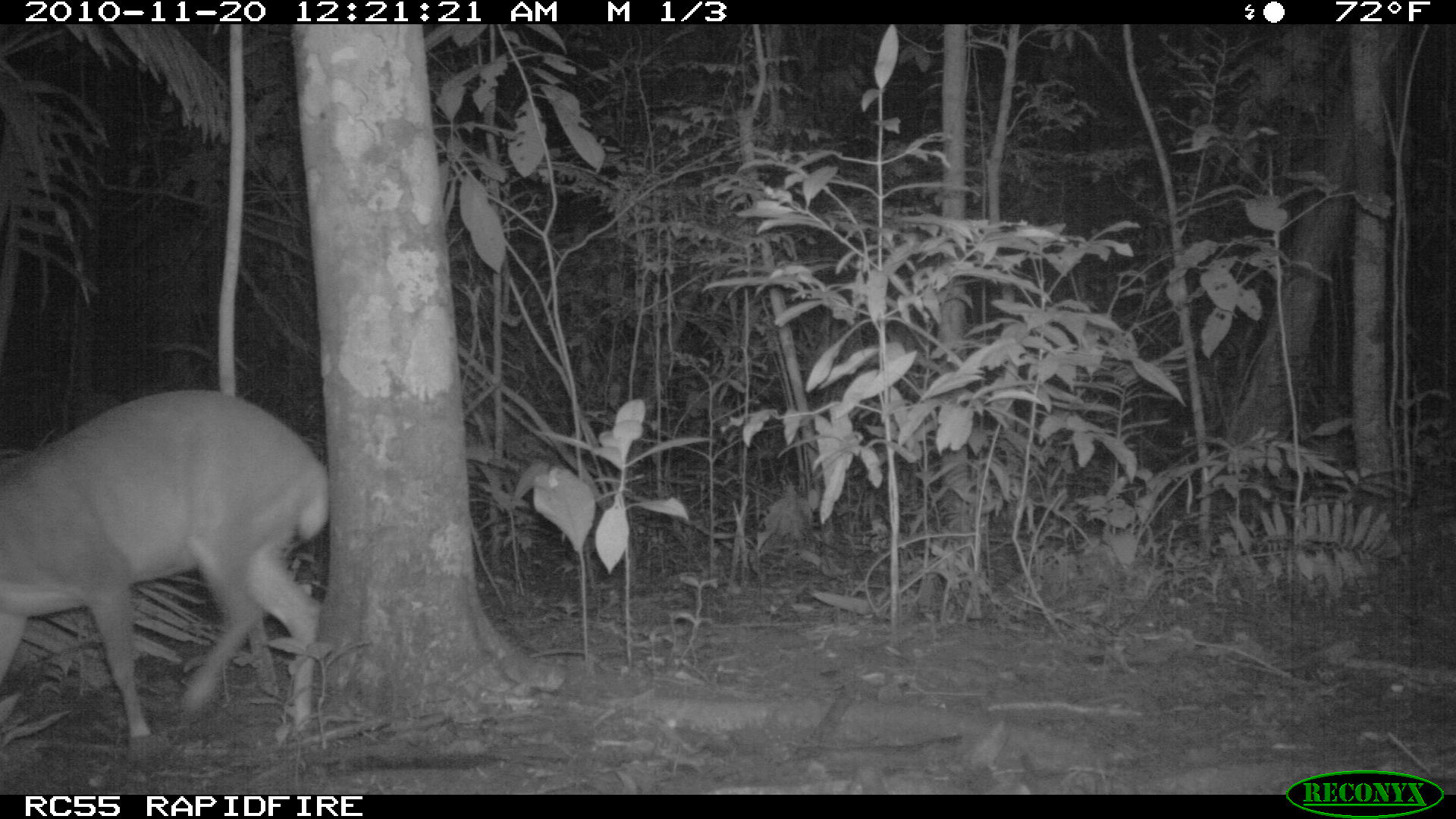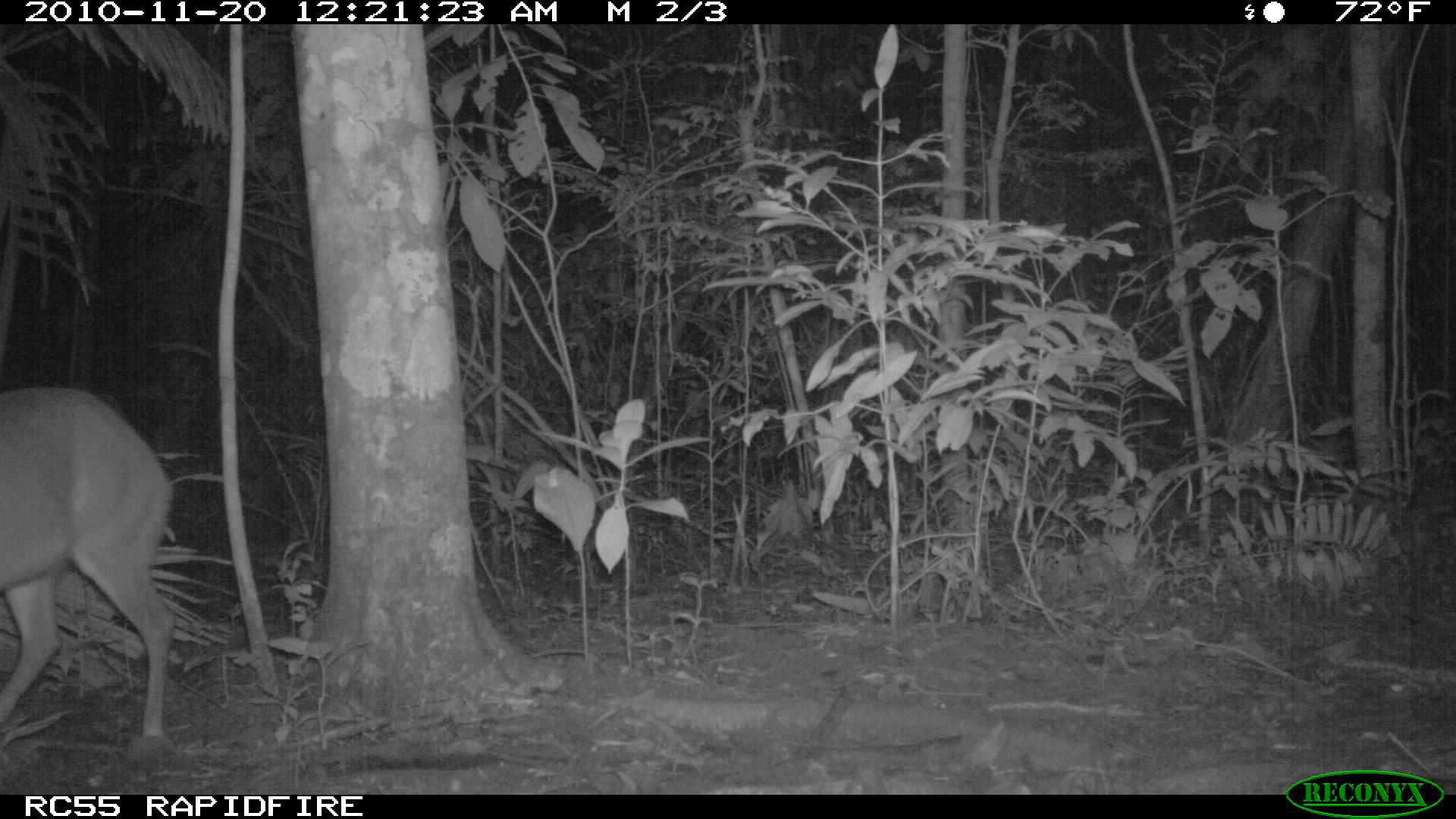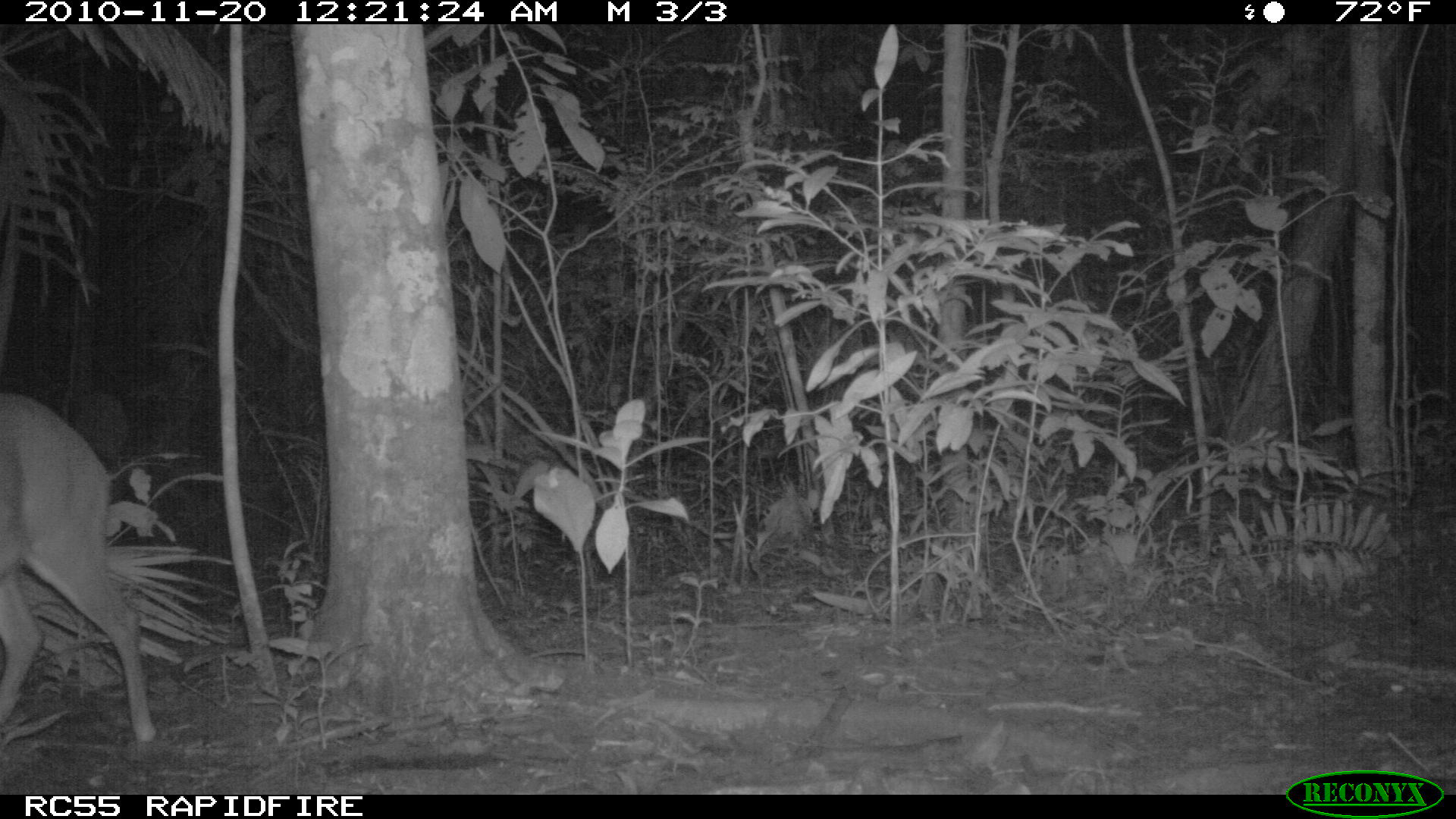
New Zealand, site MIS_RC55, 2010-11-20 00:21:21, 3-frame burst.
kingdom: Animalia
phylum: Chordata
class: Mammalia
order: Artiodactyla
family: Cervidae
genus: Odocoileus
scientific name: Odocoileus virginianus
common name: white-tailed deer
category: white tailed deer